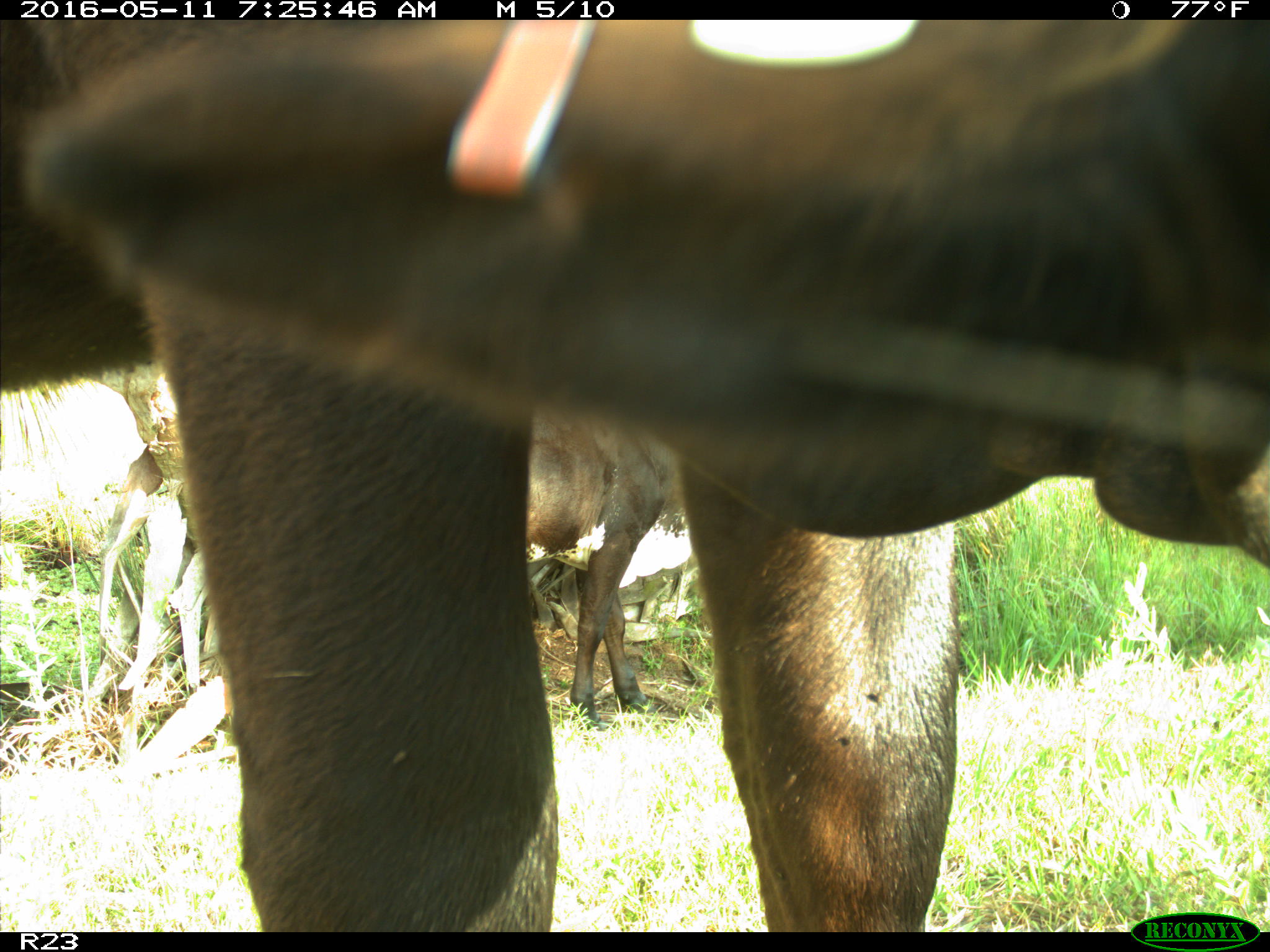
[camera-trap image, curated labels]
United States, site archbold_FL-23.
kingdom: Animalia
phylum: Chordata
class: Mammalia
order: Artiodactyla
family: Bovidae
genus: Bos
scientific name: Bos taurus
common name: domestic cow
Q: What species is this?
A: Bos taurus (domestic cow).